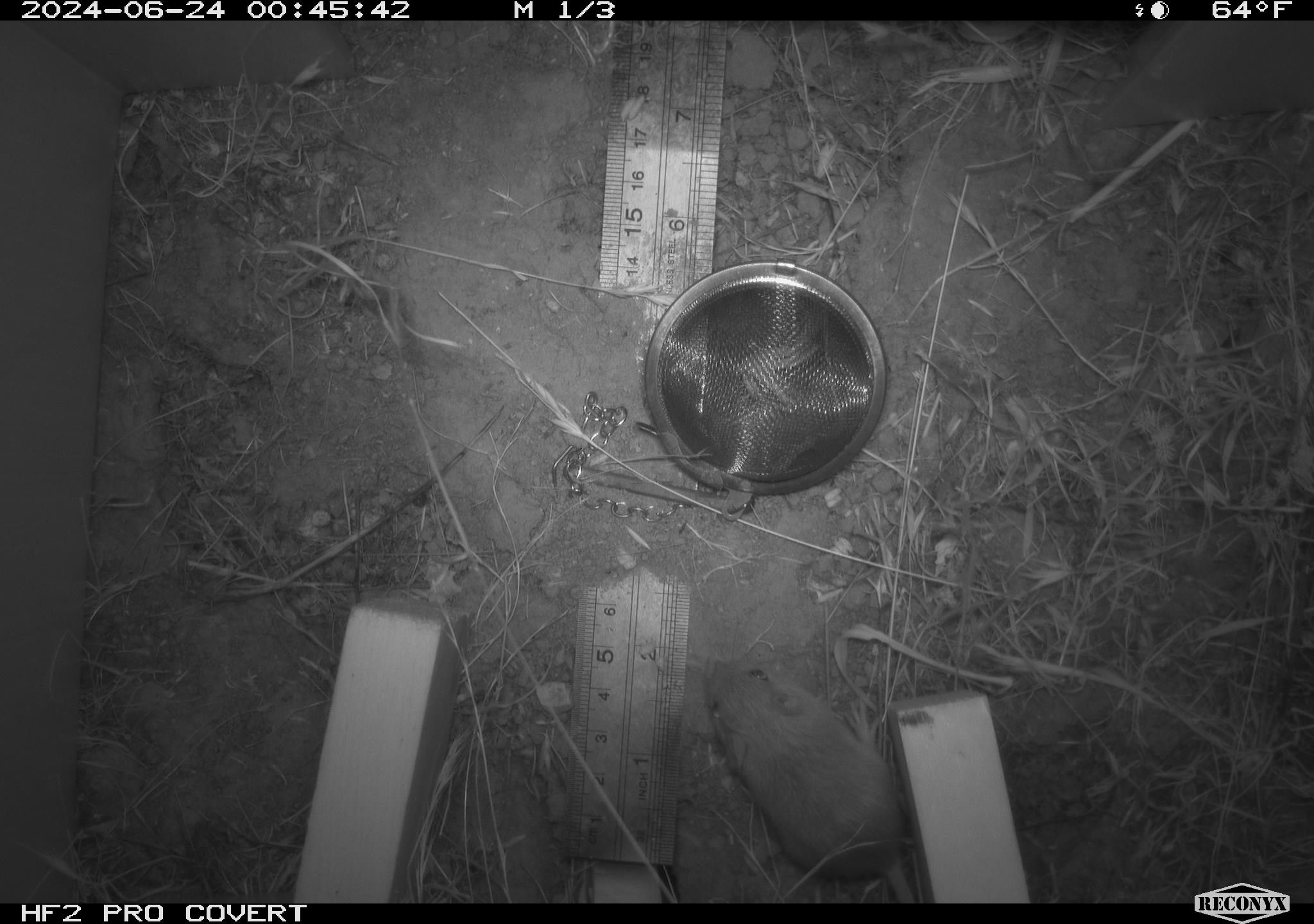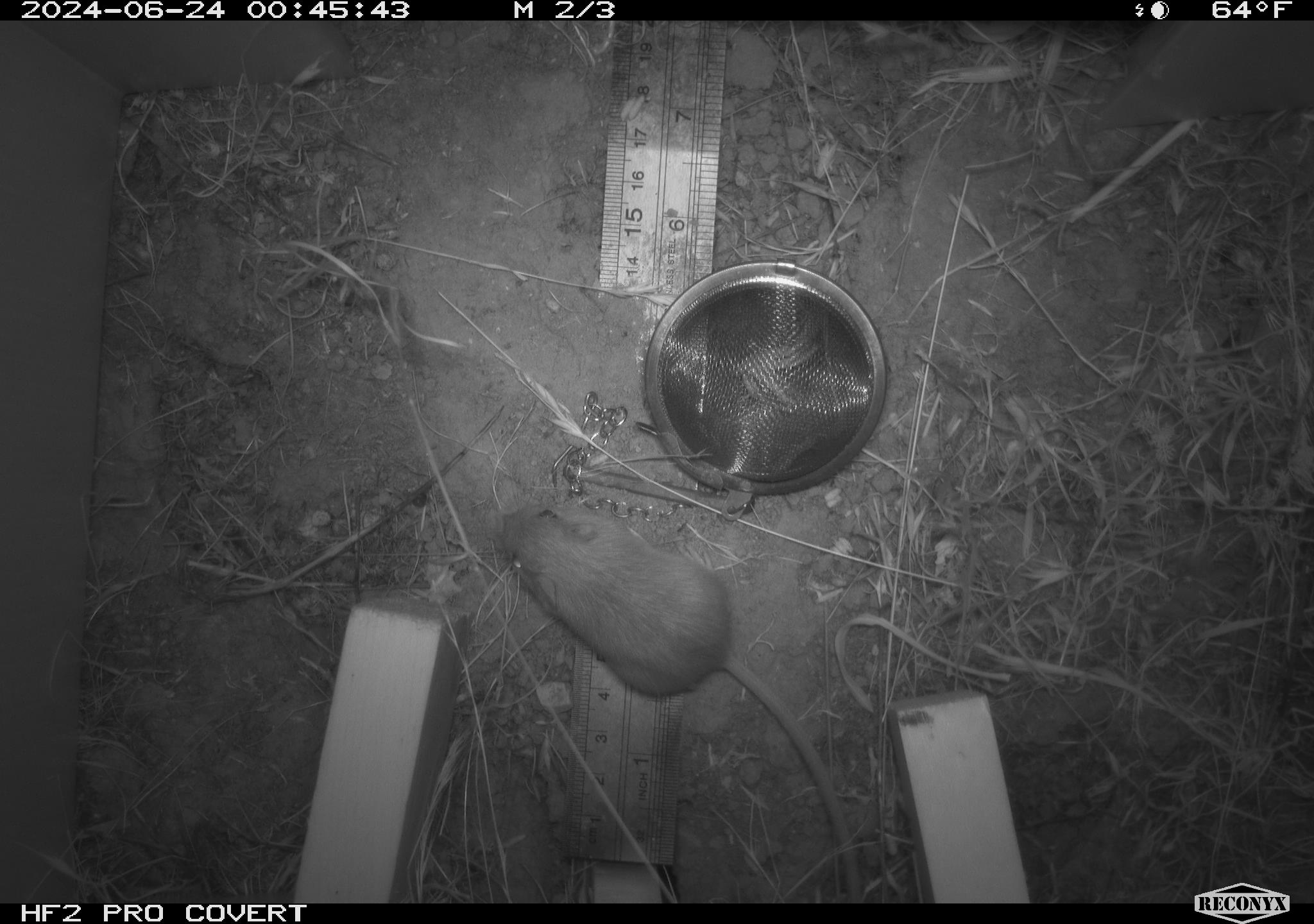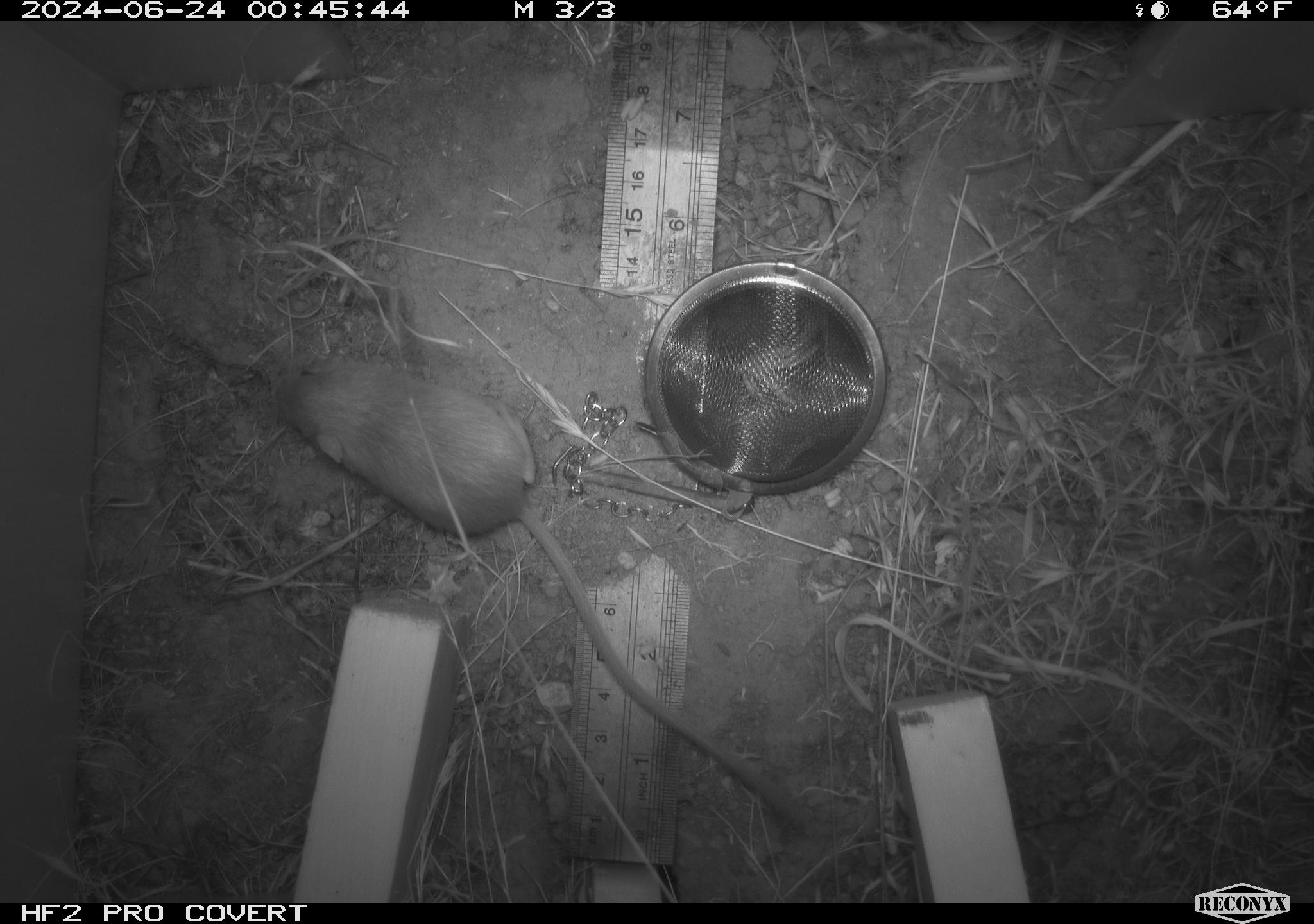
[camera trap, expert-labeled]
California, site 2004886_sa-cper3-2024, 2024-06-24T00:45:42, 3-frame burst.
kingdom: Animalia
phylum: Chordata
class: Mammalia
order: Rodentia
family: Heteromyidae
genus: Dipodomys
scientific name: Dipodomys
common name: kangaroo rats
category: dipodomys species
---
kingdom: Animalia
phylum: Chordata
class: Mammalia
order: Rodentia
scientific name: Rodentia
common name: rodent